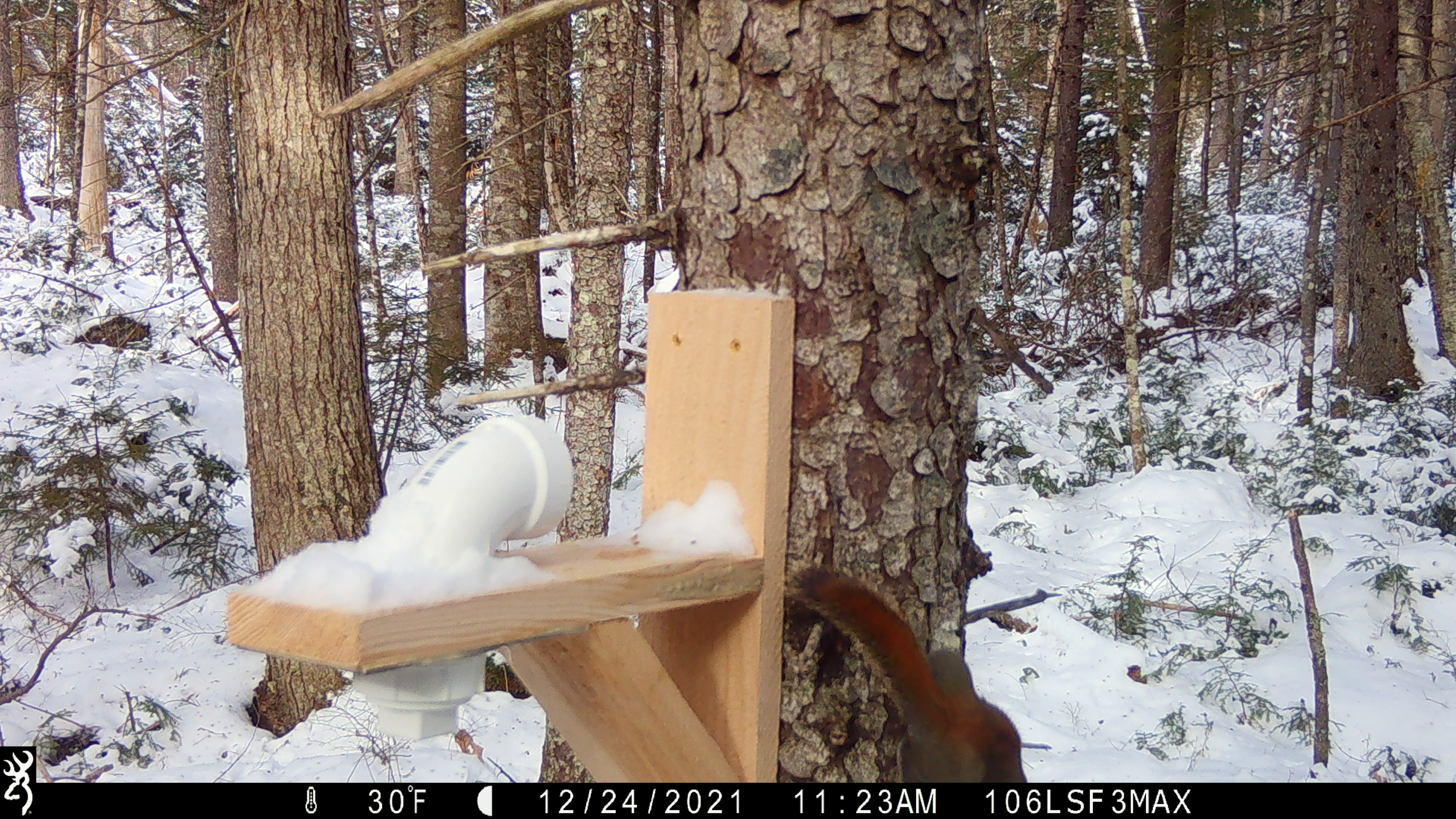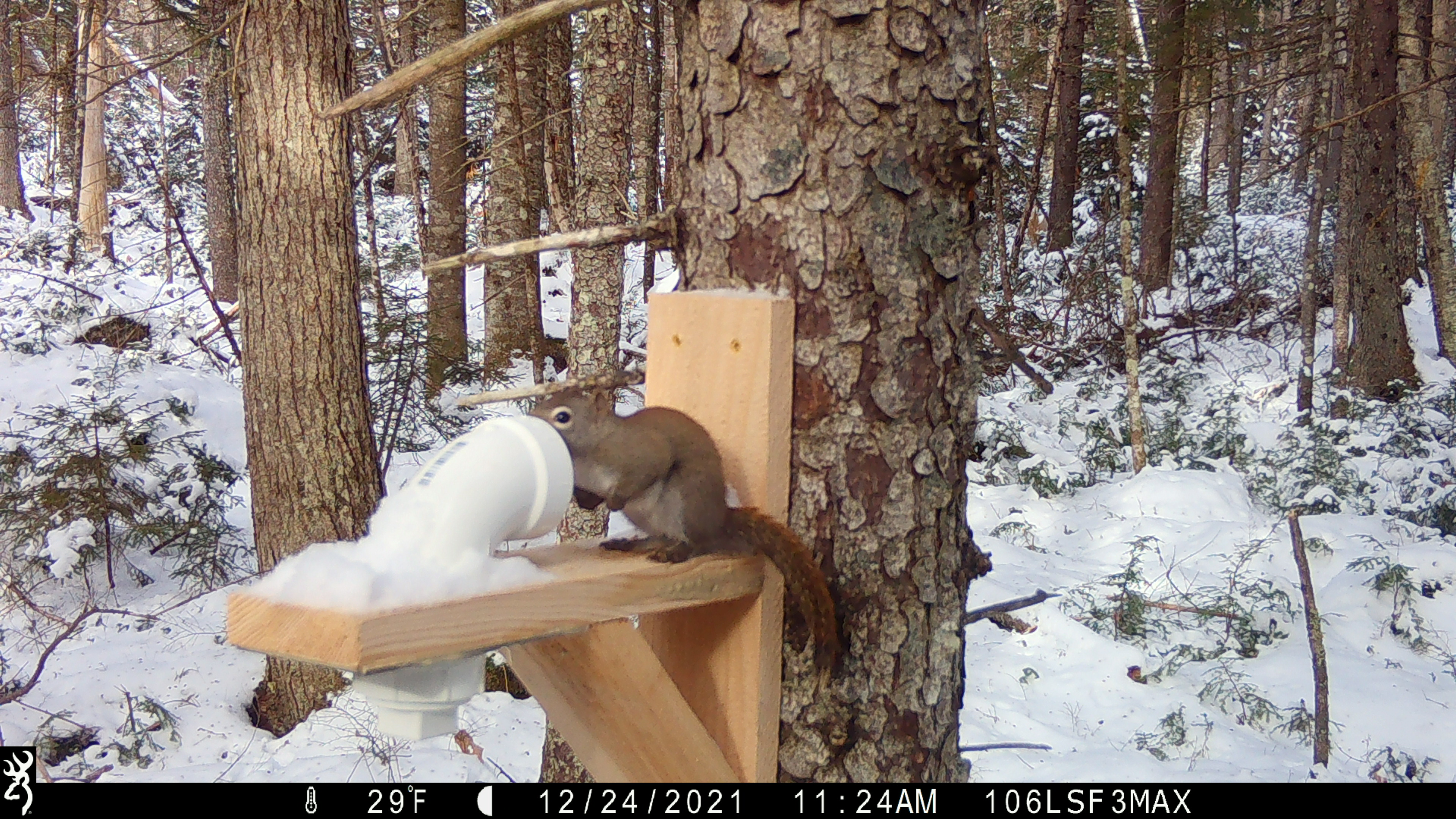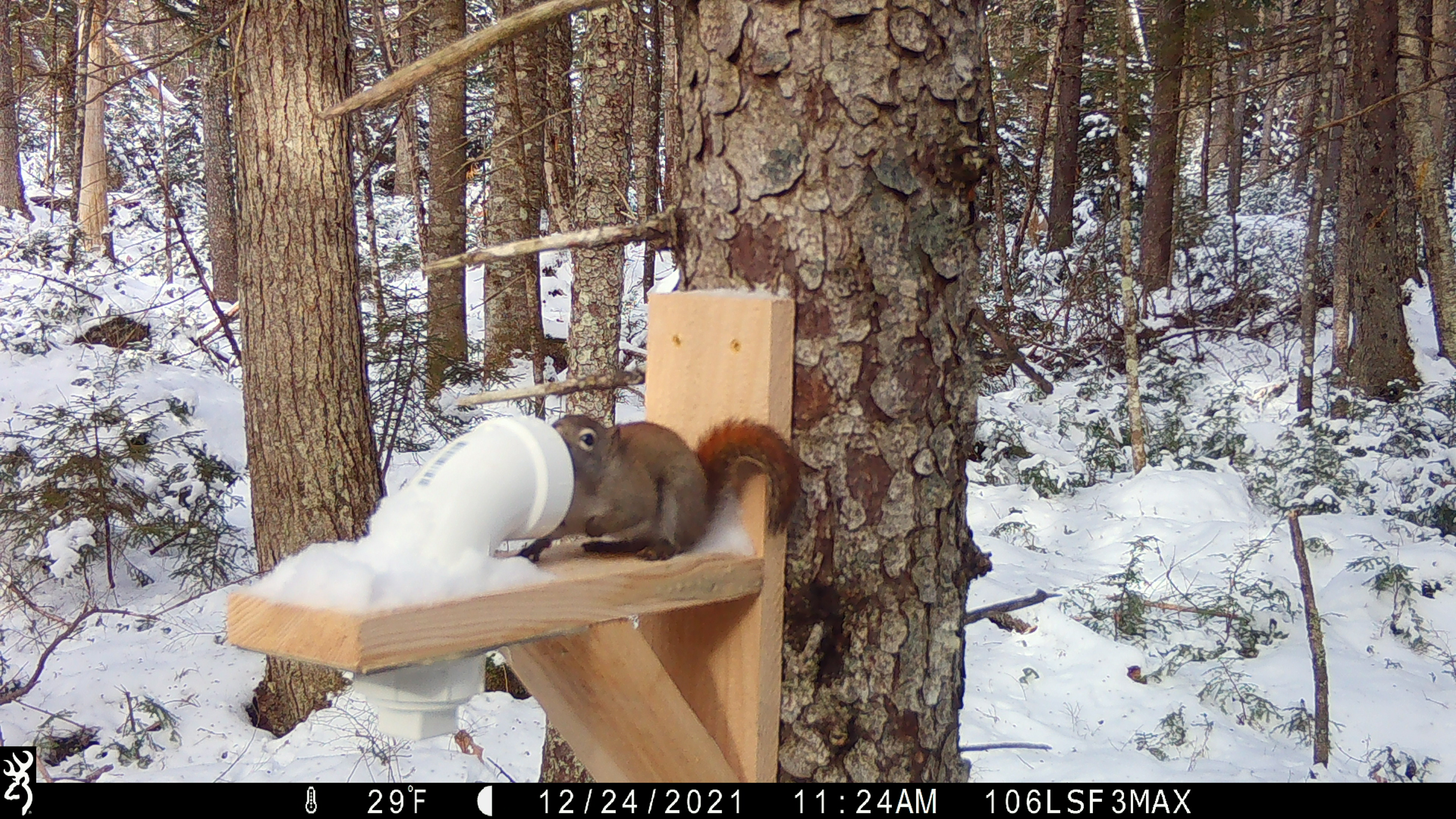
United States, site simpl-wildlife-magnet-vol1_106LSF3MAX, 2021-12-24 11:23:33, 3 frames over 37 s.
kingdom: Animalia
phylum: Chordata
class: Mammalia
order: Rodentia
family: Sciuridae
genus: Tamiasciurus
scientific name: Tamiasciurus hudsonicus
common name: red squirrel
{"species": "red squirrel (Tamiasciurus hudsonicus)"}